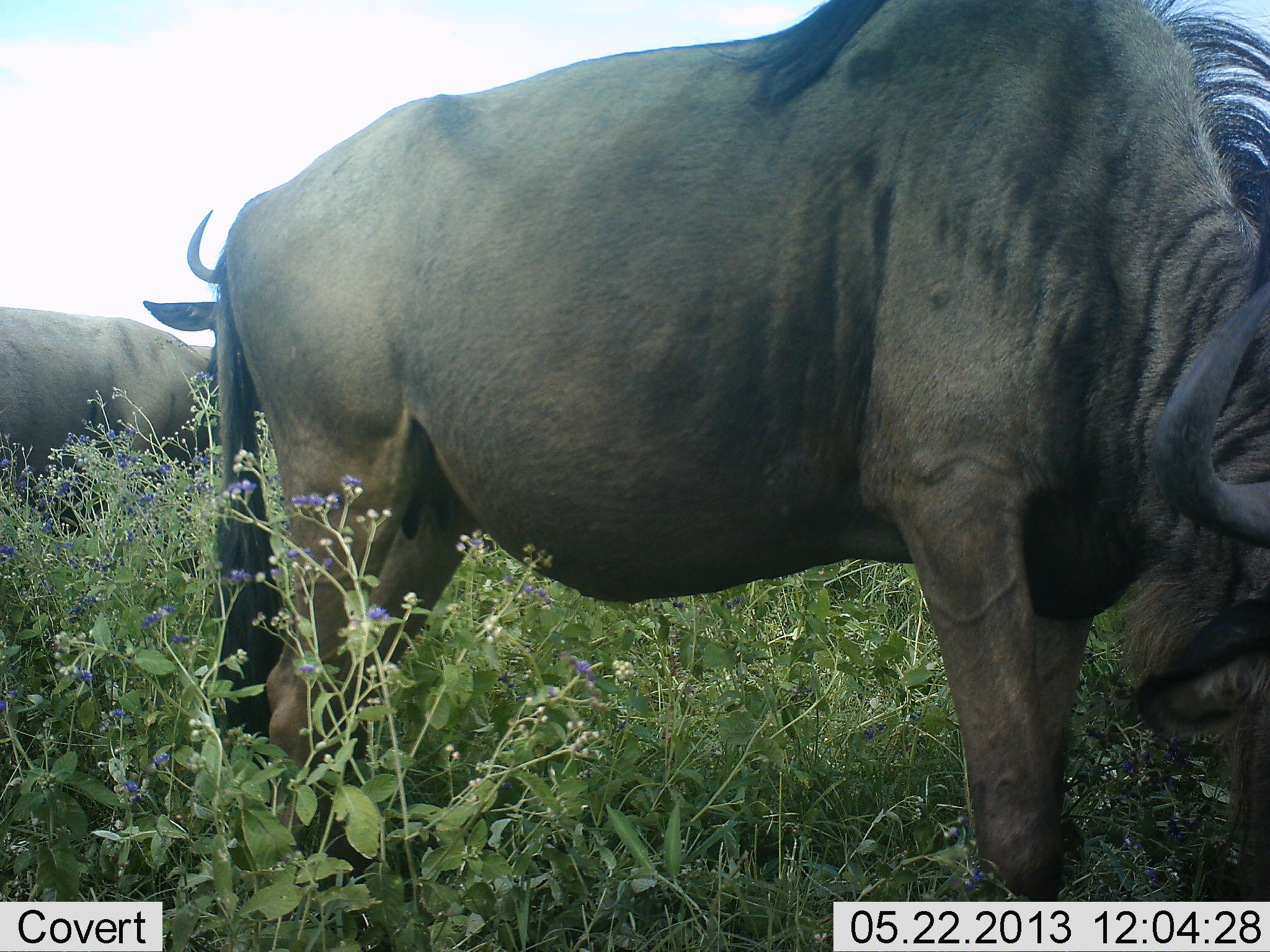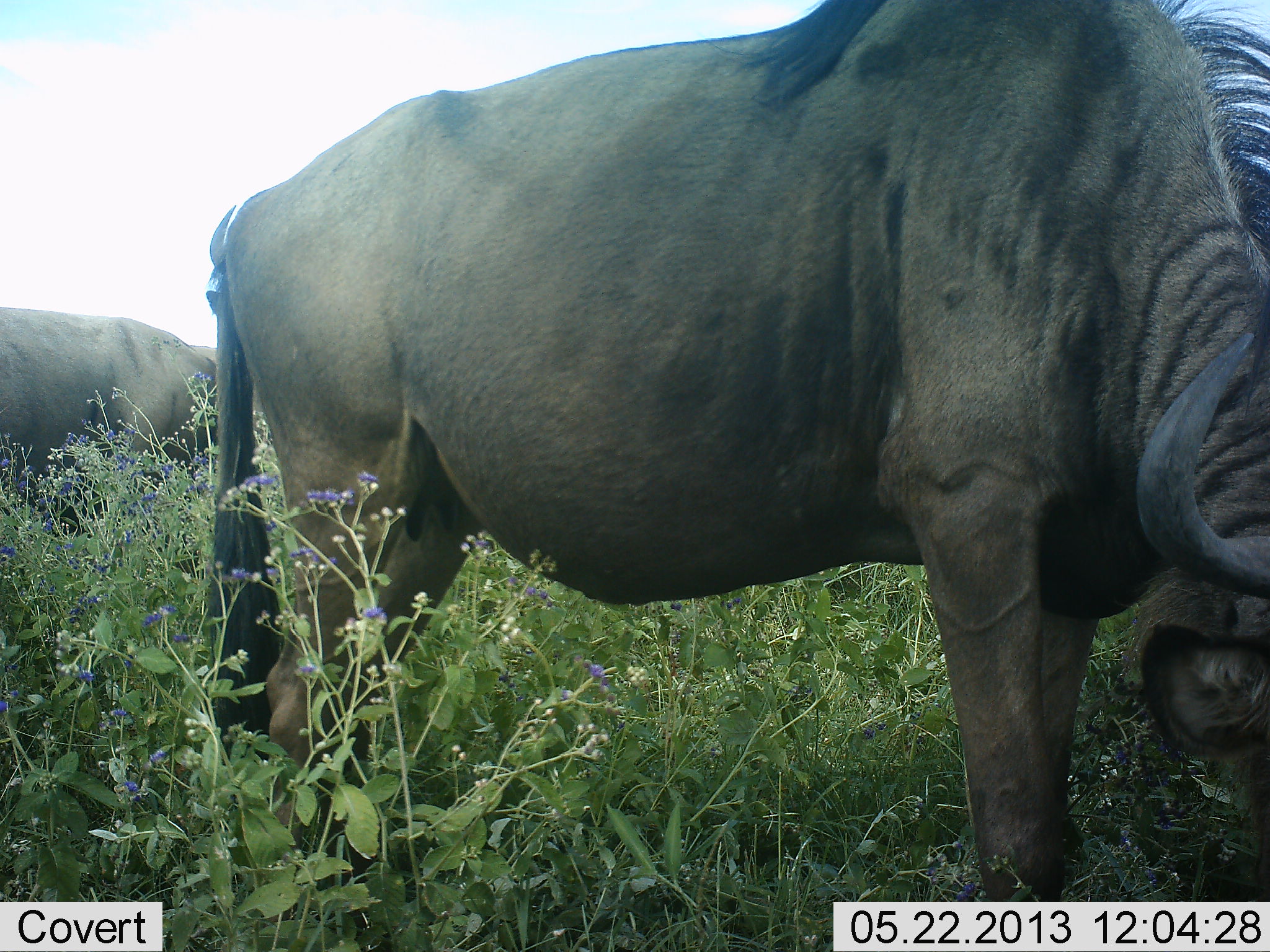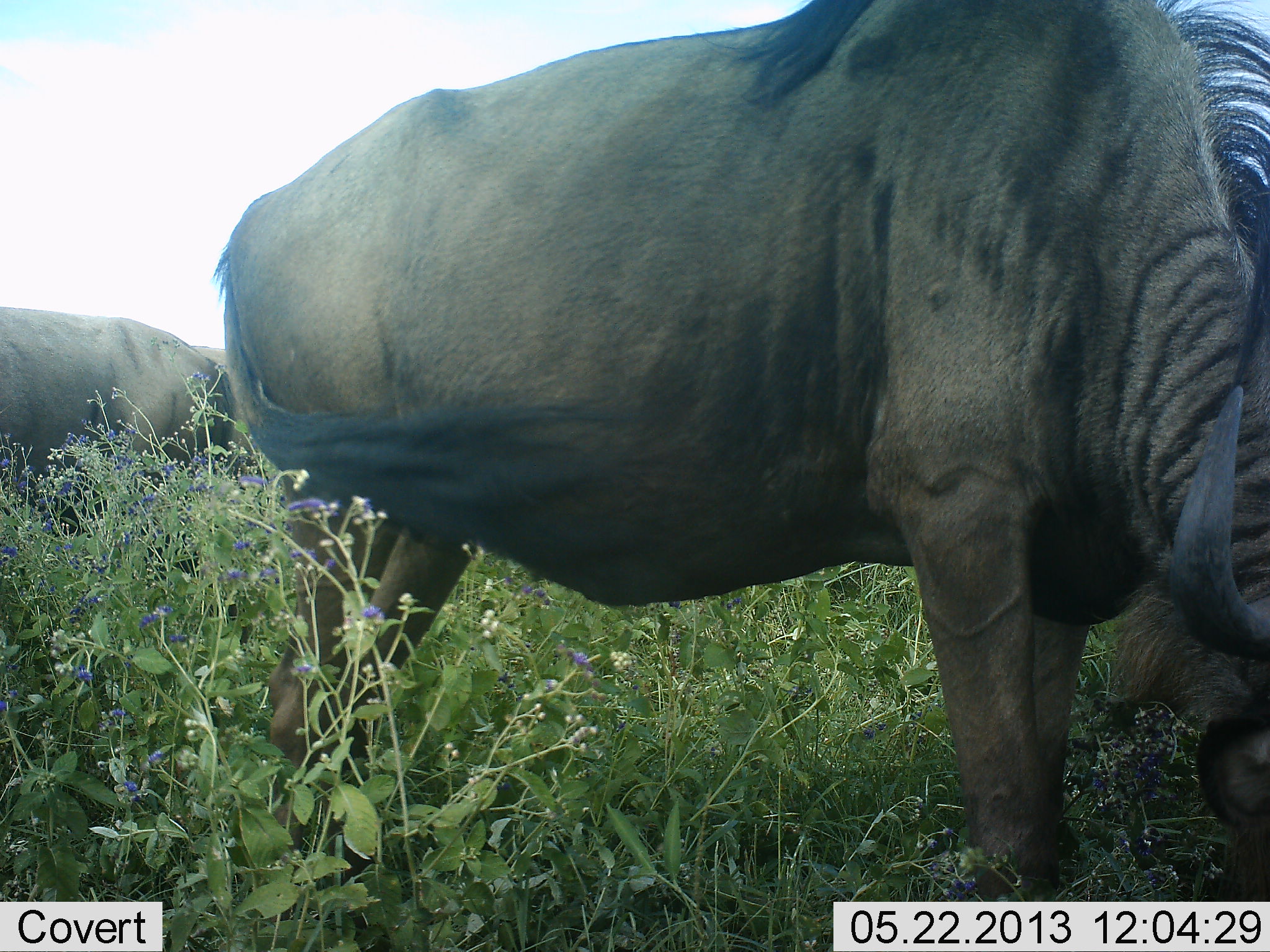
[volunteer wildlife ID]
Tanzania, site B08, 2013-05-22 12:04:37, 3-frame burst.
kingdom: Animalia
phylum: Chordata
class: Mammalia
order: Artiodactyla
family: Bovidae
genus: Connochaetes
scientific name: Connochaetes taurinus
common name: blue wildebeest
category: wildebeest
Wildebeest (blue wildebeest) (Connochaetes taurinus), count 3. Behavior (volunteer vote fractions): standing 60%, resting 0%, moving 0%, interacting 0%. Young present (vote fraction): 0%. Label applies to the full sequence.